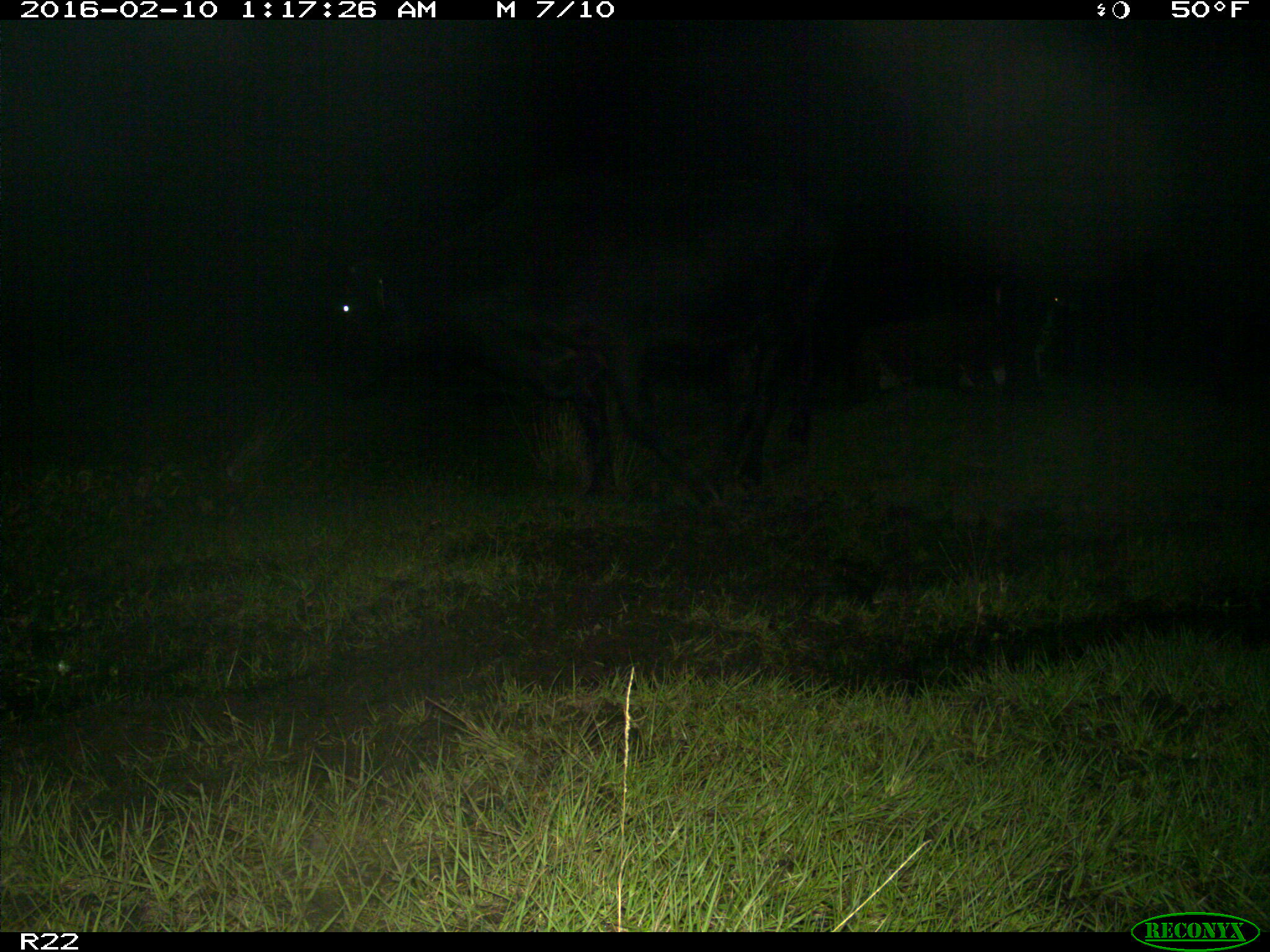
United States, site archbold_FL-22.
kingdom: Animalia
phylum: Chordata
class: Mammalia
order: Artiodactyla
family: Bovidae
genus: Bos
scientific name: Bos taurus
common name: domestic cow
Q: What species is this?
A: Bos taurus (domestic cow).